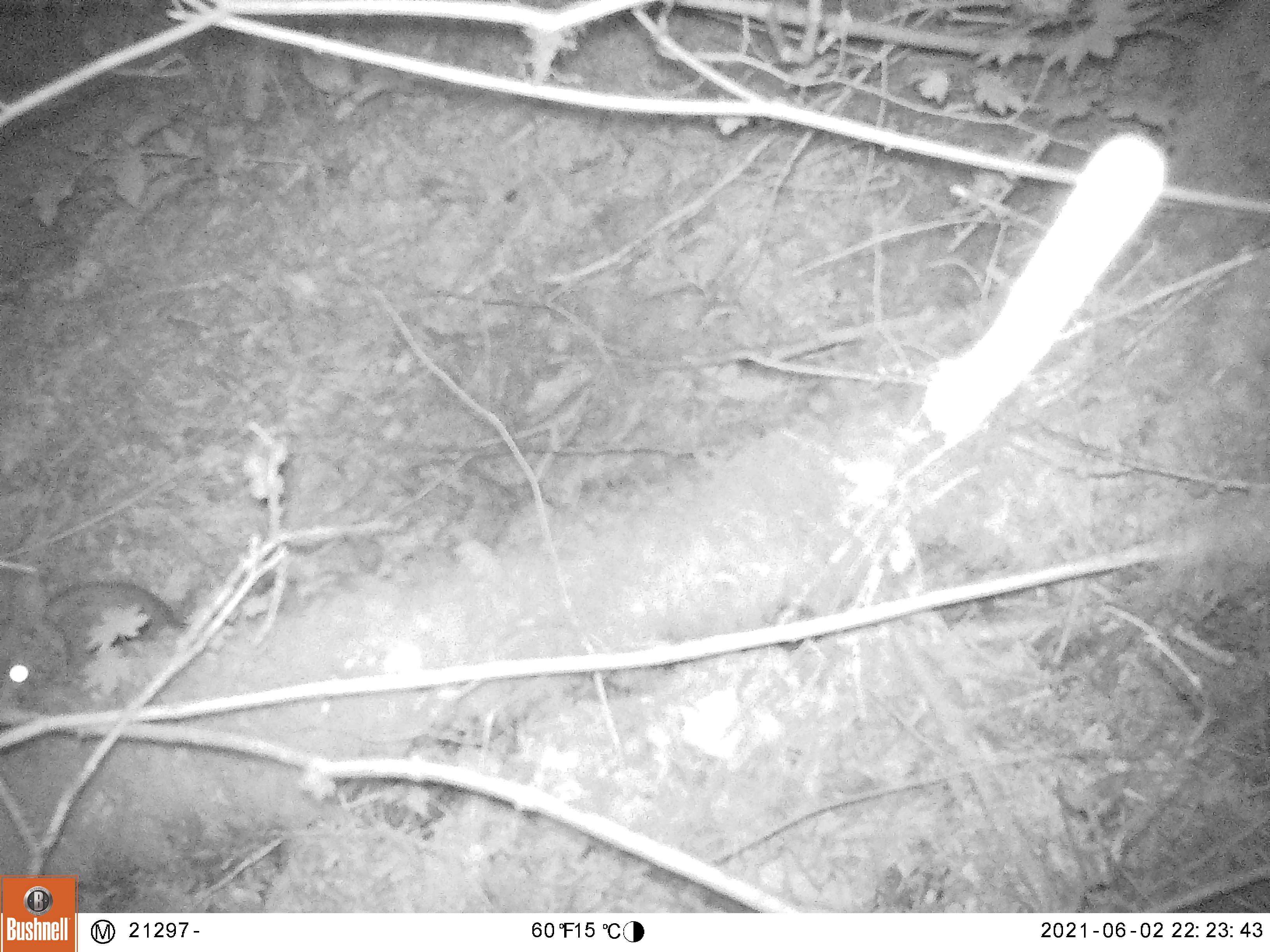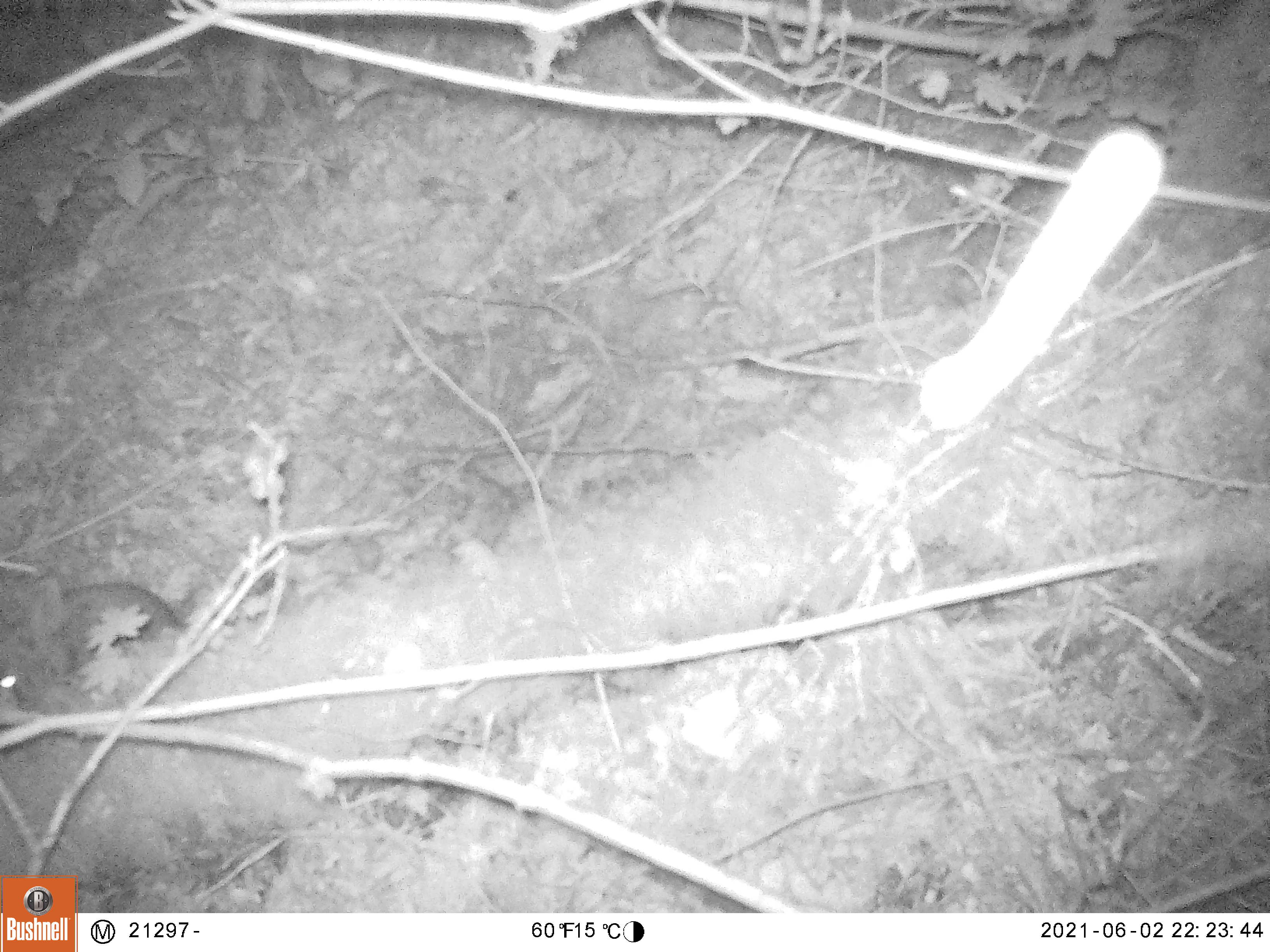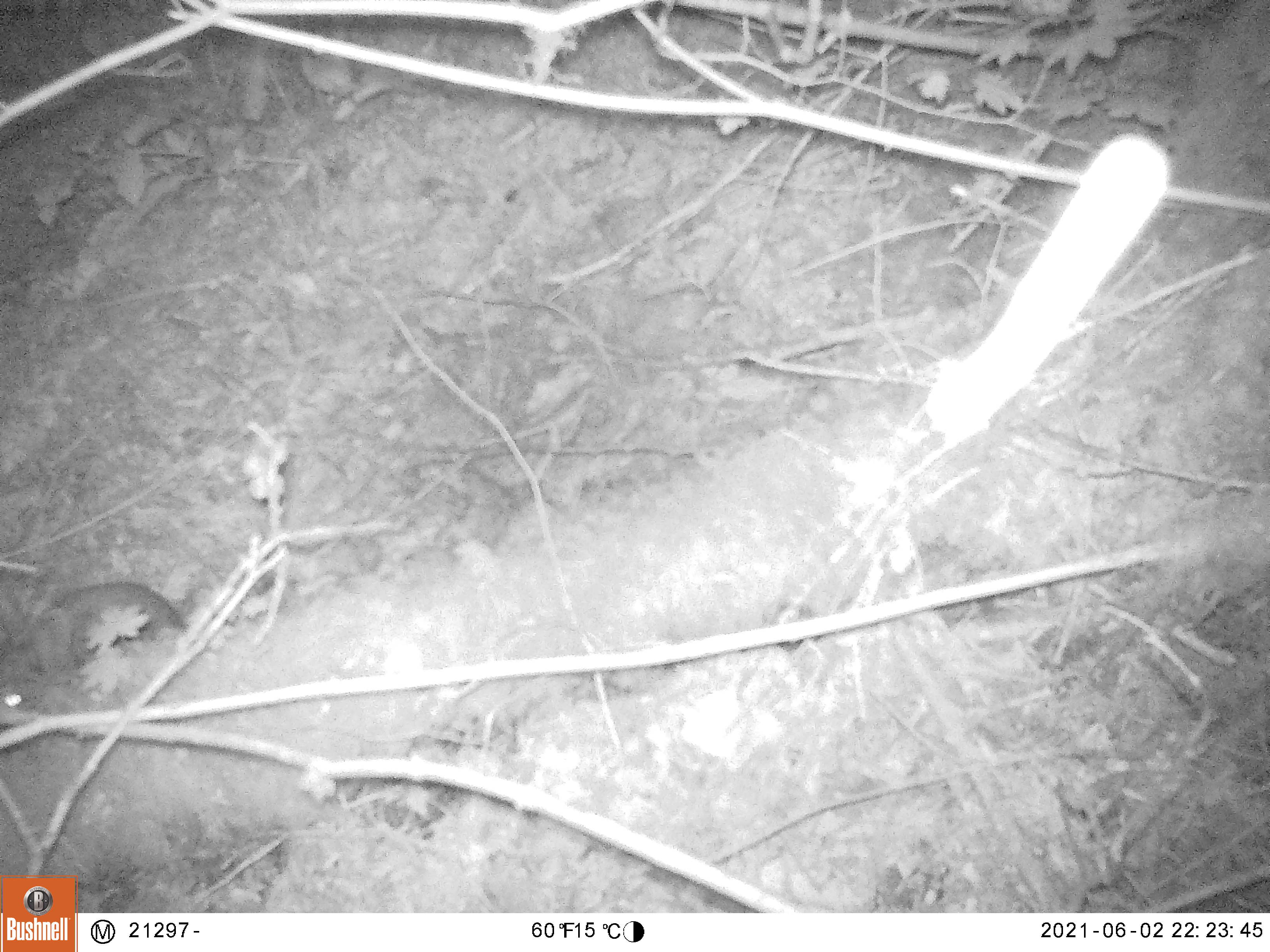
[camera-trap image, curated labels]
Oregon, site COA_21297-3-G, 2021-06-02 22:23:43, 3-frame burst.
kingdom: Animalia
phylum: Chordata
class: Mammalia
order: Lagomorpha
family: Leporidae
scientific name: Leporidae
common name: hares and rabbits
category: leporidae family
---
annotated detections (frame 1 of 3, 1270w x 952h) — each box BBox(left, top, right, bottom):
leporidae family: BBox(2, 568, 194, 713)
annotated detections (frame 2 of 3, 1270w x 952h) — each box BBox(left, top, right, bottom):
leporidae family: BBox(7, 569, 190, 723)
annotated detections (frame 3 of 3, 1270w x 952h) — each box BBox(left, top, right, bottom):
leporidae family: BBox(0, 573, 185, 713)